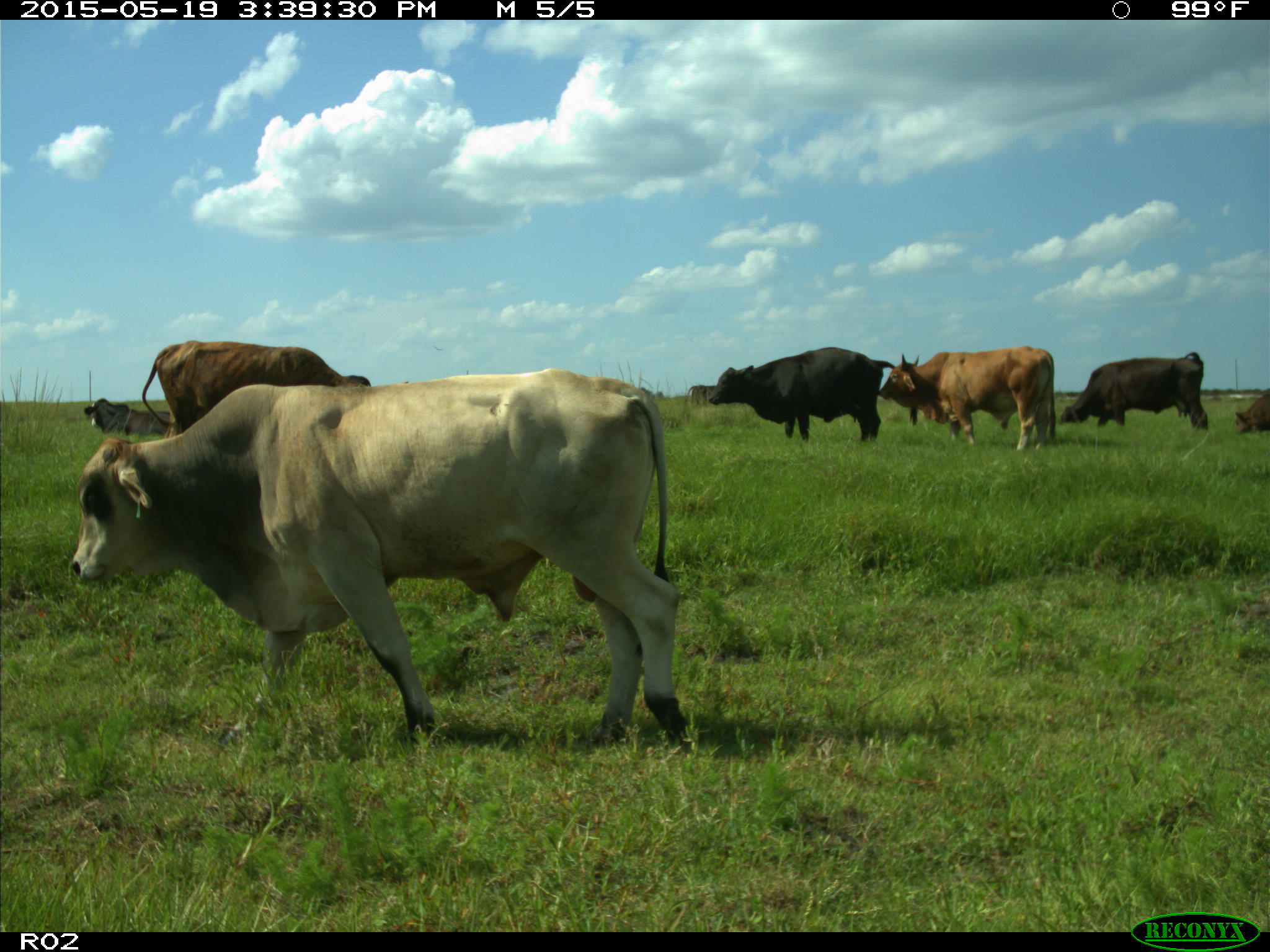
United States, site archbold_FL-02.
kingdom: Animalia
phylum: Chordata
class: Mammalia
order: Artiodactyla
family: Bovidae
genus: Bos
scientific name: Bos taurus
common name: domestic cow